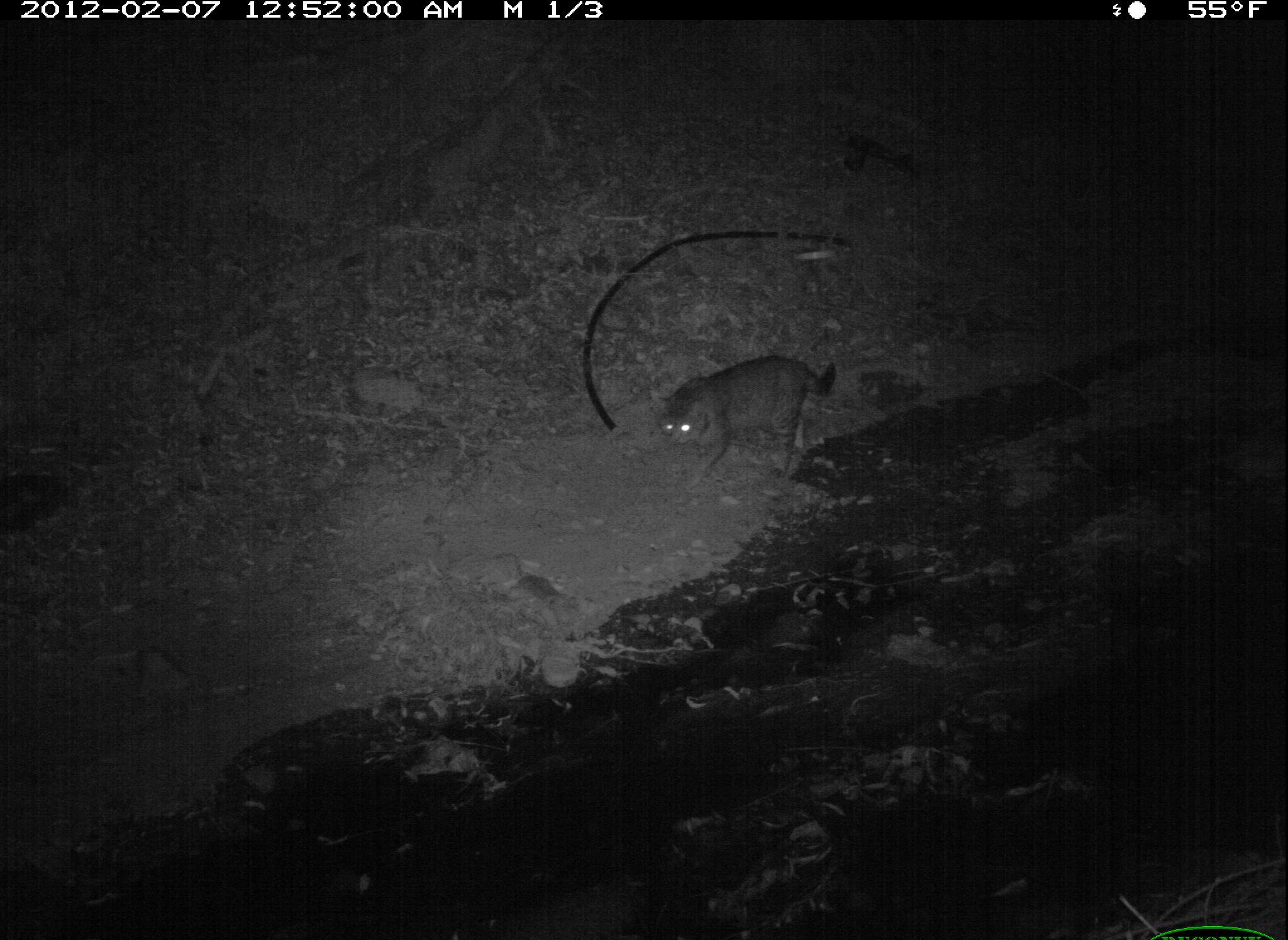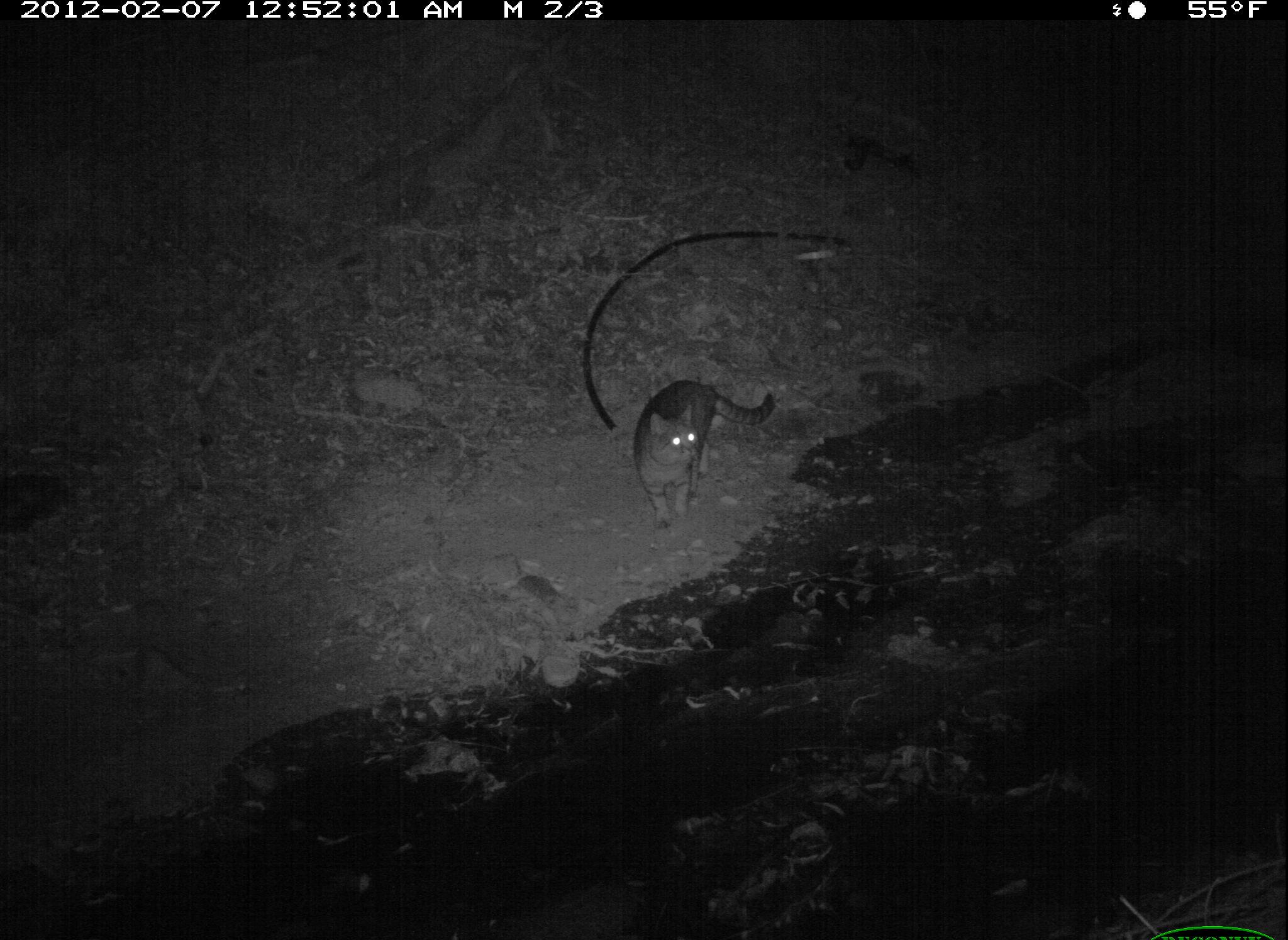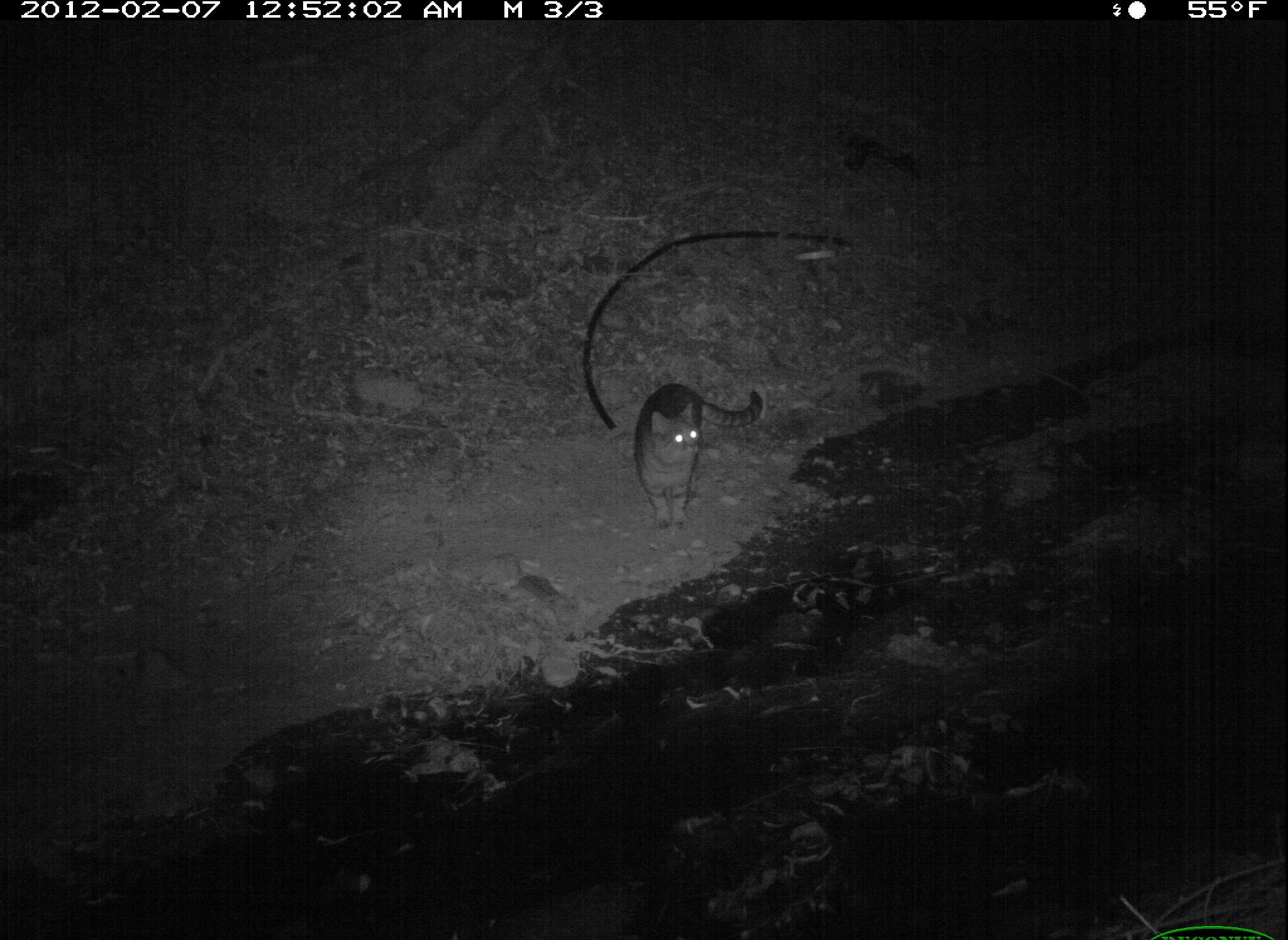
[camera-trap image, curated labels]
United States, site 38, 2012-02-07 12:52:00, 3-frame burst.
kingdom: Animalia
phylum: Chordata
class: Mammalia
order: Carnivora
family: Felidae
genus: Felis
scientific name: Felis catus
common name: cat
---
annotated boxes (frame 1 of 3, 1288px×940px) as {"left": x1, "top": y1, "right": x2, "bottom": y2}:
cat: {"left": 639, "top": 335, "right": 844, "bottom": 480}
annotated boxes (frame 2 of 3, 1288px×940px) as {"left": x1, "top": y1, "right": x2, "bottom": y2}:
cat: {"left": 621, "top": 367, "right": 786, "bottom": 525}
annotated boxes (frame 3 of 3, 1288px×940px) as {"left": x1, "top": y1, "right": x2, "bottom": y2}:
cat: {"left": 626, "top": 370, "right": 770, "bottom": 536}